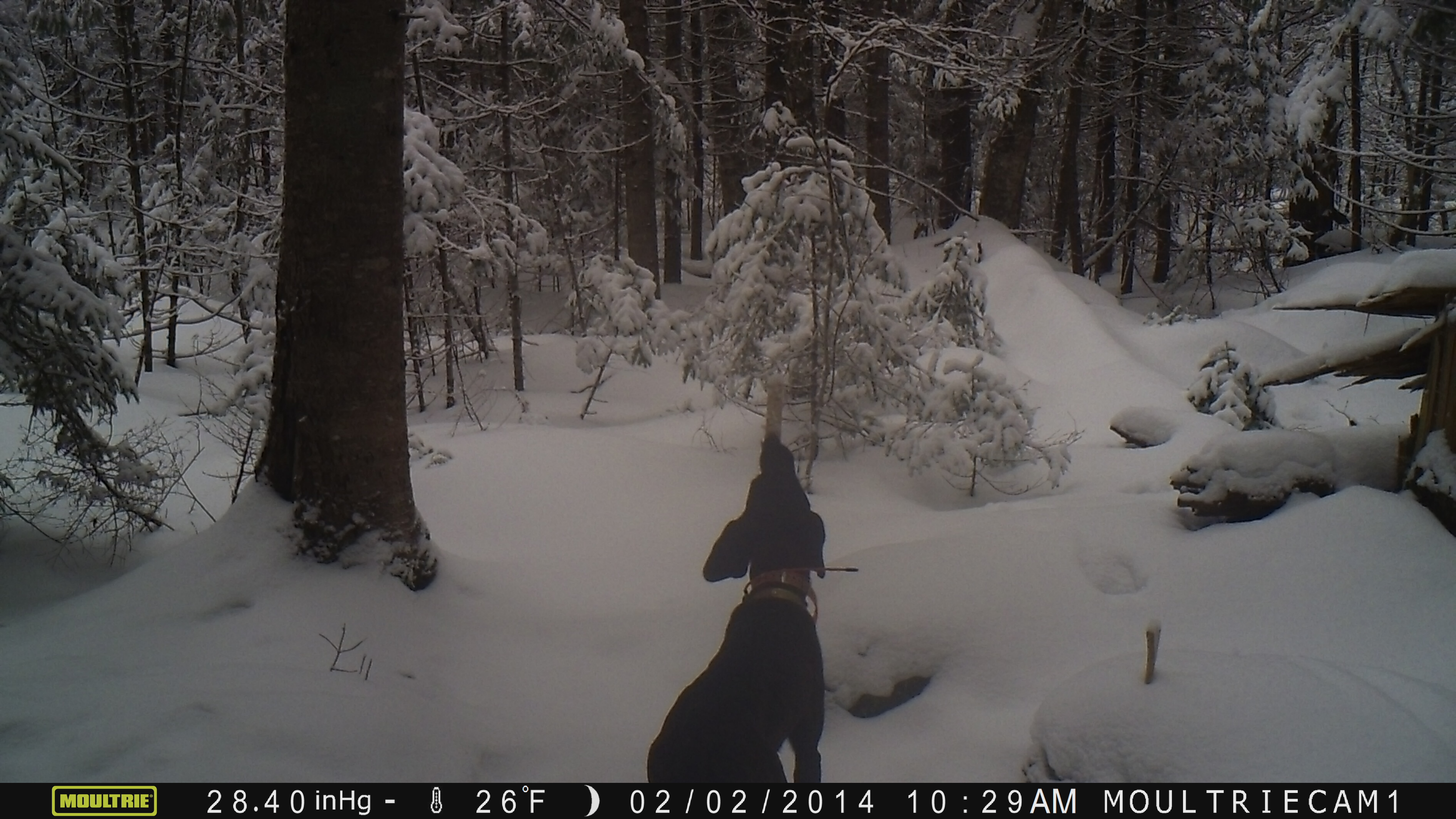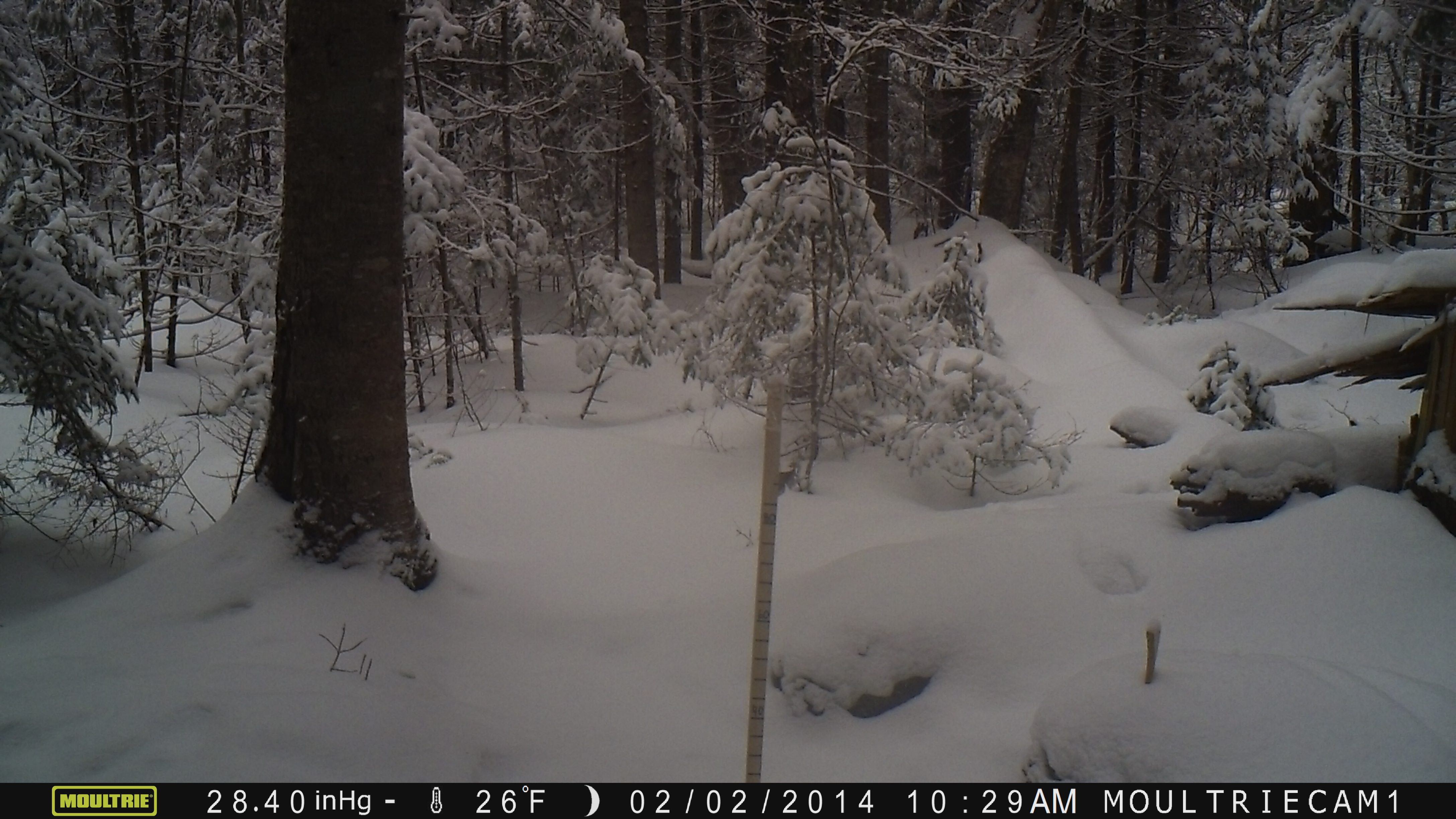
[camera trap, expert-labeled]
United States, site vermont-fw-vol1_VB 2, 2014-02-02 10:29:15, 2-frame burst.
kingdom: Animalia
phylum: Chordata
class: Mammalia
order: Carnivora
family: Canidae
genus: Canis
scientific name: Canis familiaris familiaris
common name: domestic dog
Domestic dog (Canis familiaris familiaris).